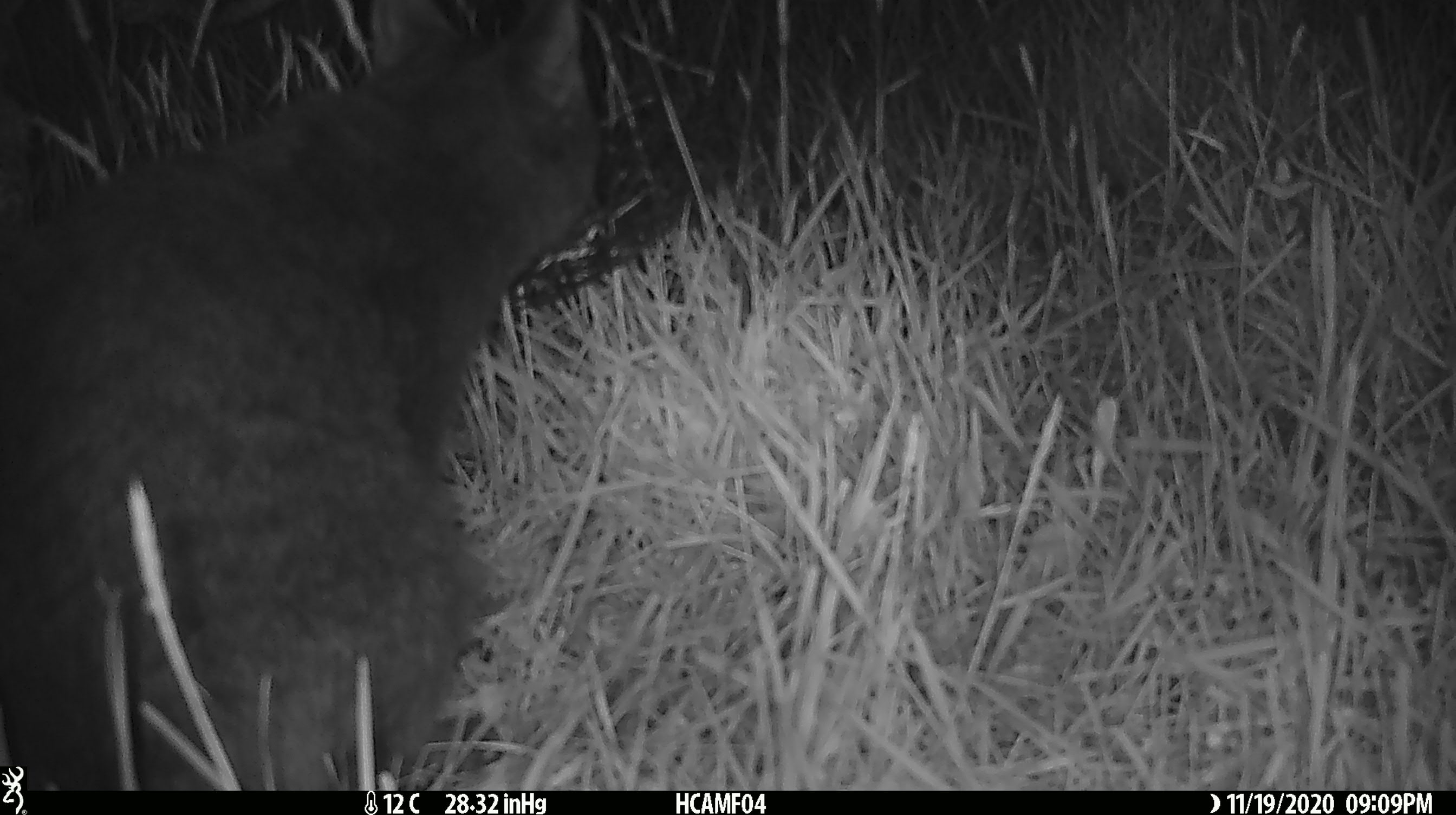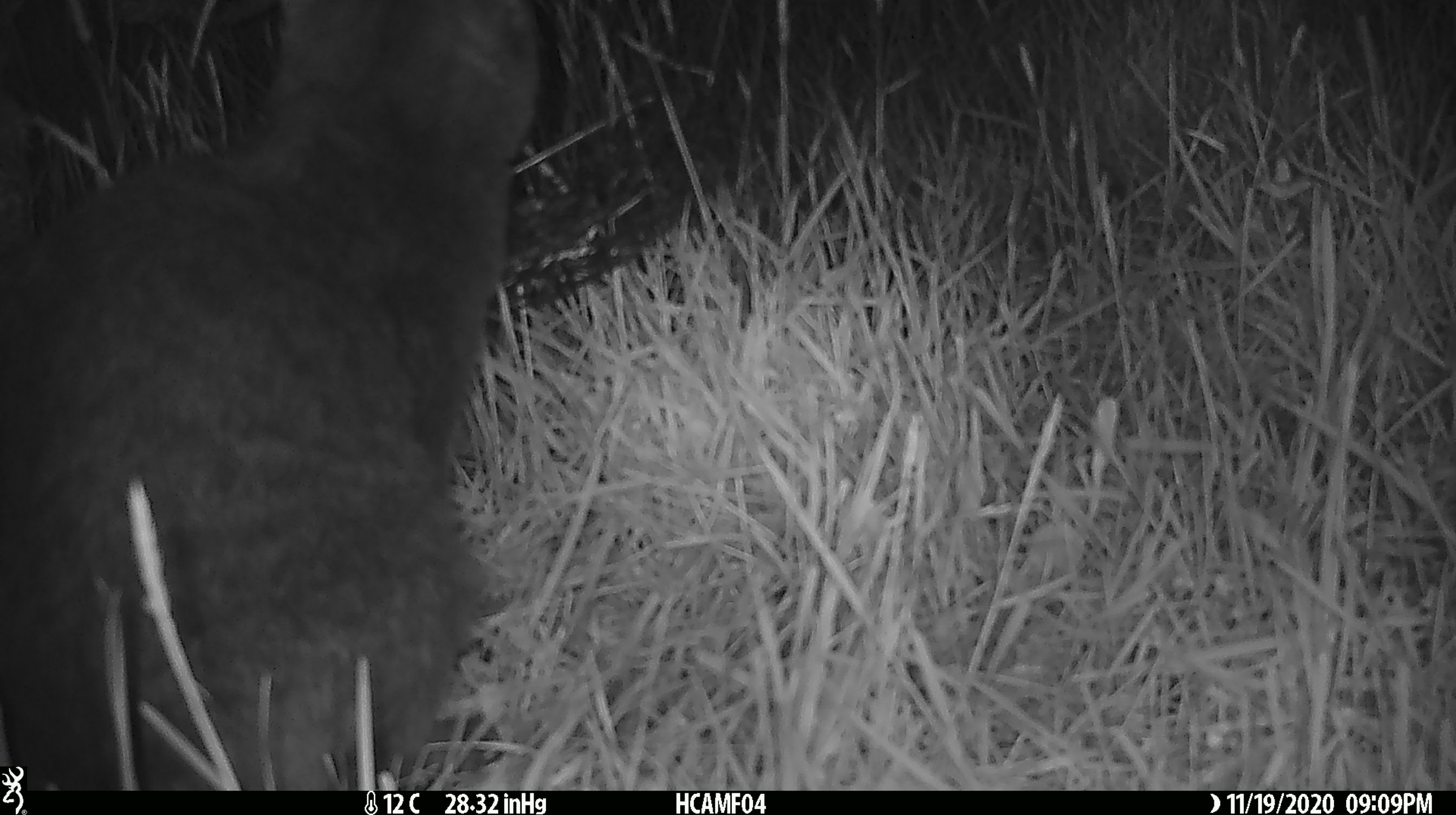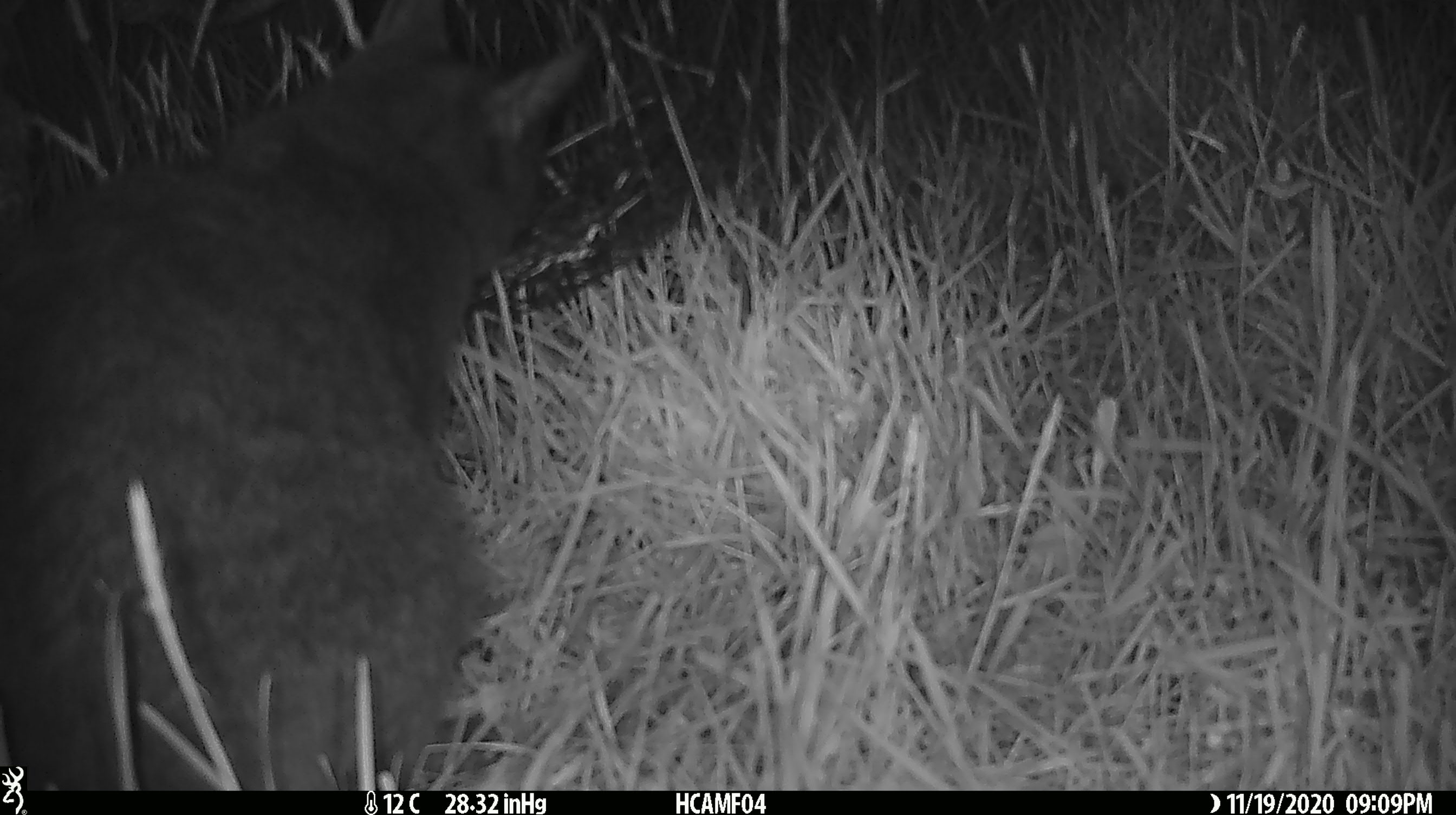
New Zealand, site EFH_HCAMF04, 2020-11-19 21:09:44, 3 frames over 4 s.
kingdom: Animalia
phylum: Chordata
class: Mammalia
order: Carnivora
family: Felidae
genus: Felis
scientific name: Felis catus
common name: domestic cat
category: cat